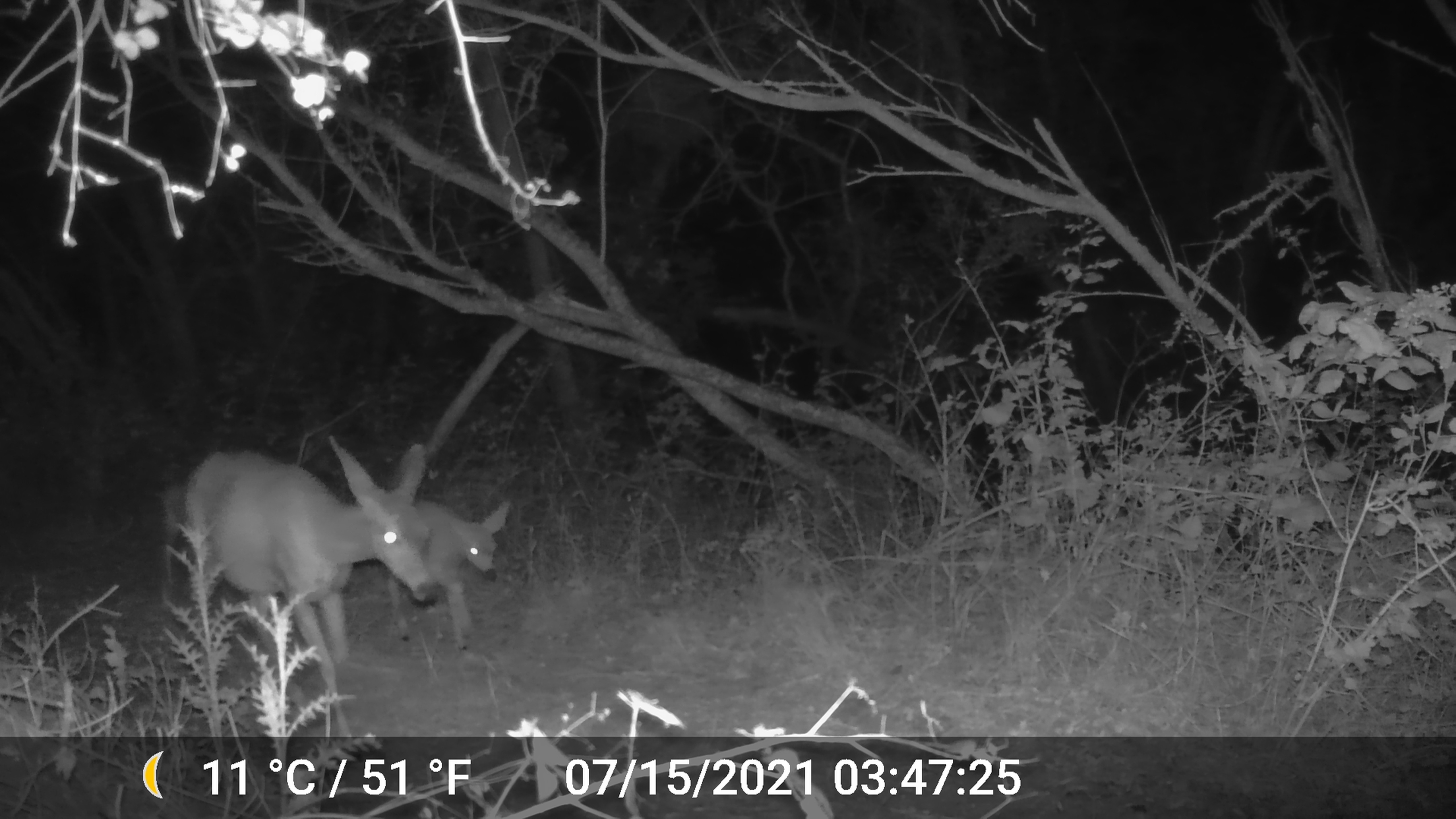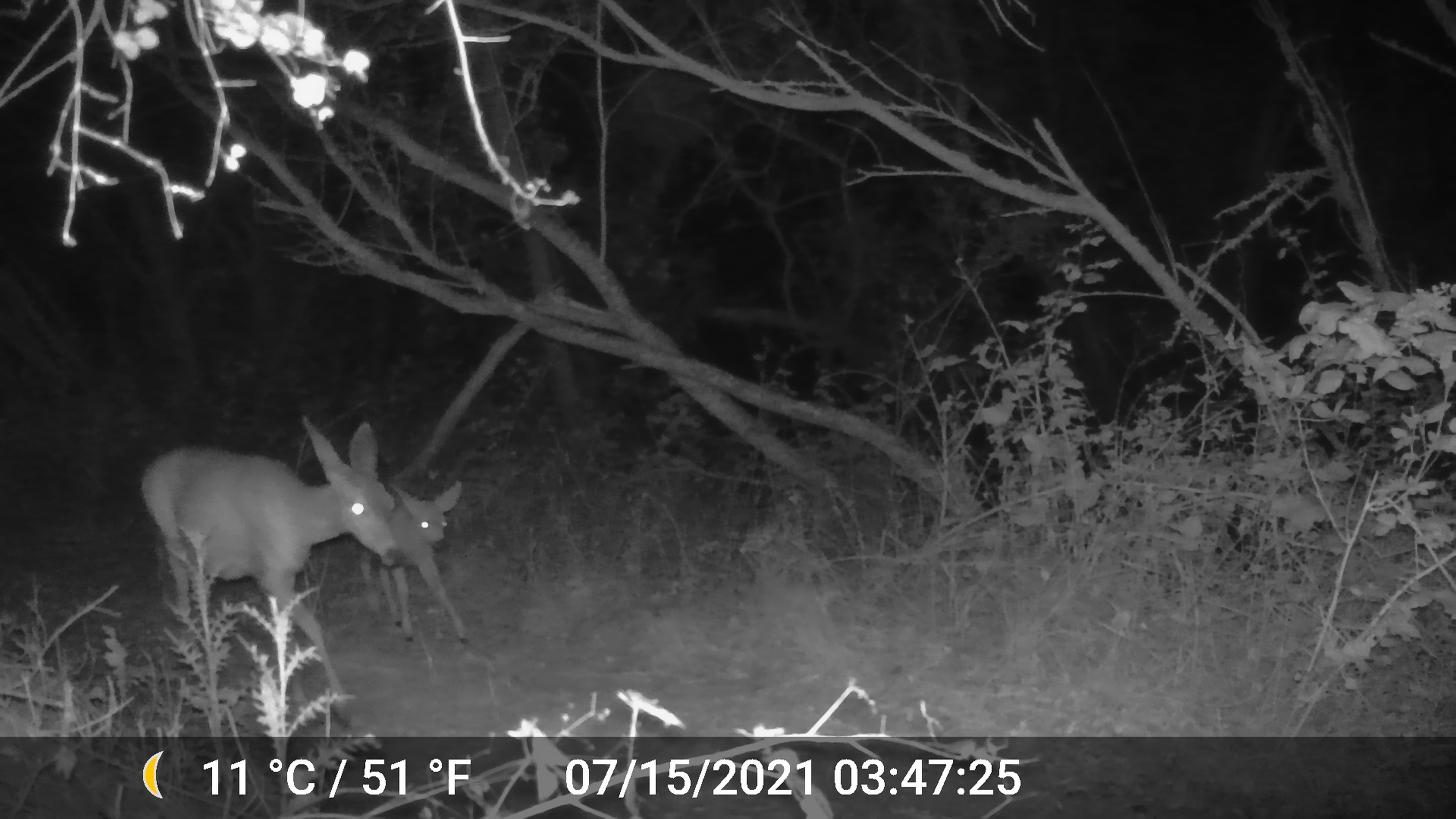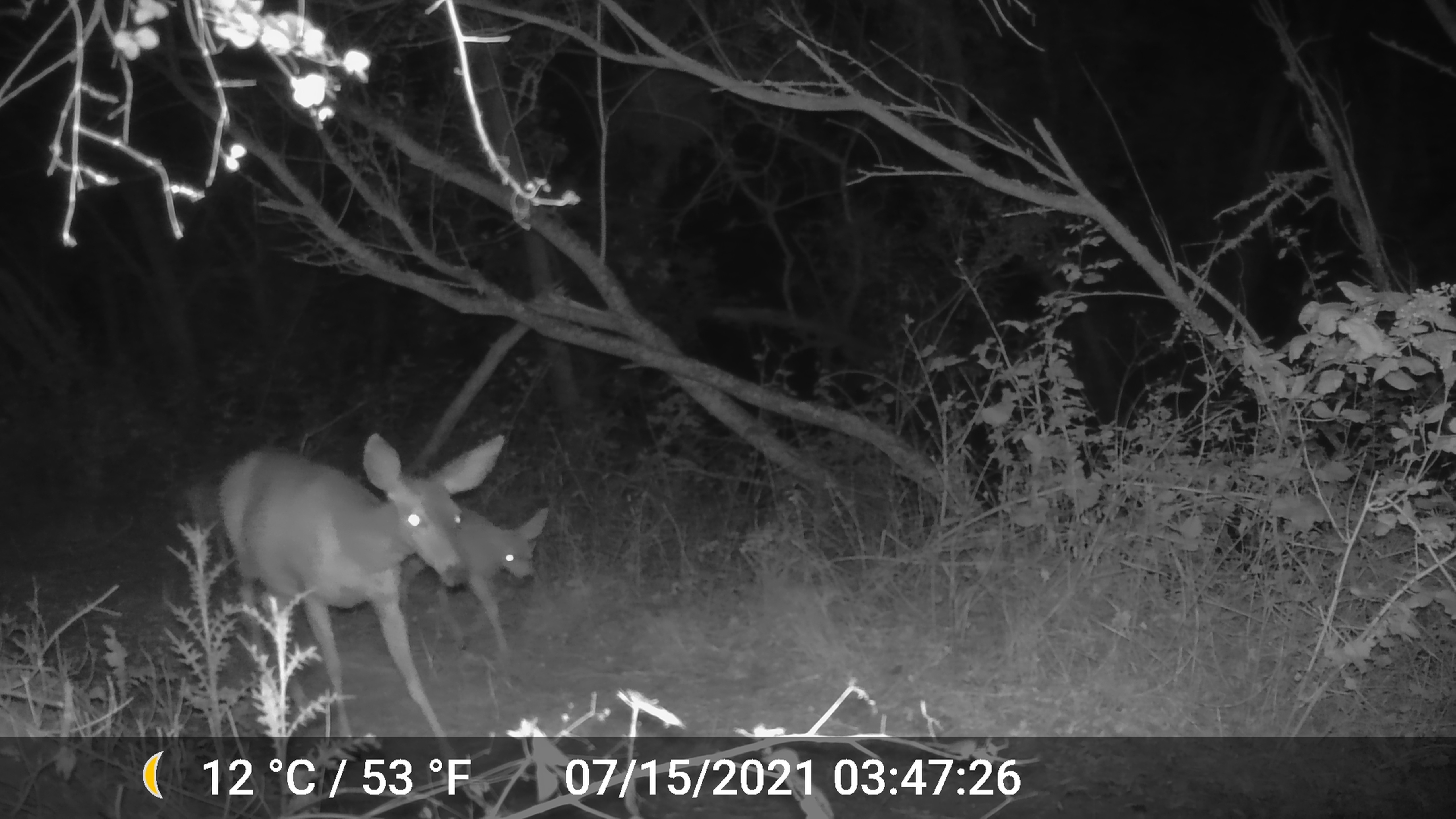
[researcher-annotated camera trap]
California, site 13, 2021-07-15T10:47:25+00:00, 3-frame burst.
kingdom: Animalia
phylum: Chordata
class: Mammalia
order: Artiodactyla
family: Cervidae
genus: Odocoileus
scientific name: Odocoileus hemionus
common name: mule deer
Mule deer (Odocoileus hemionus).